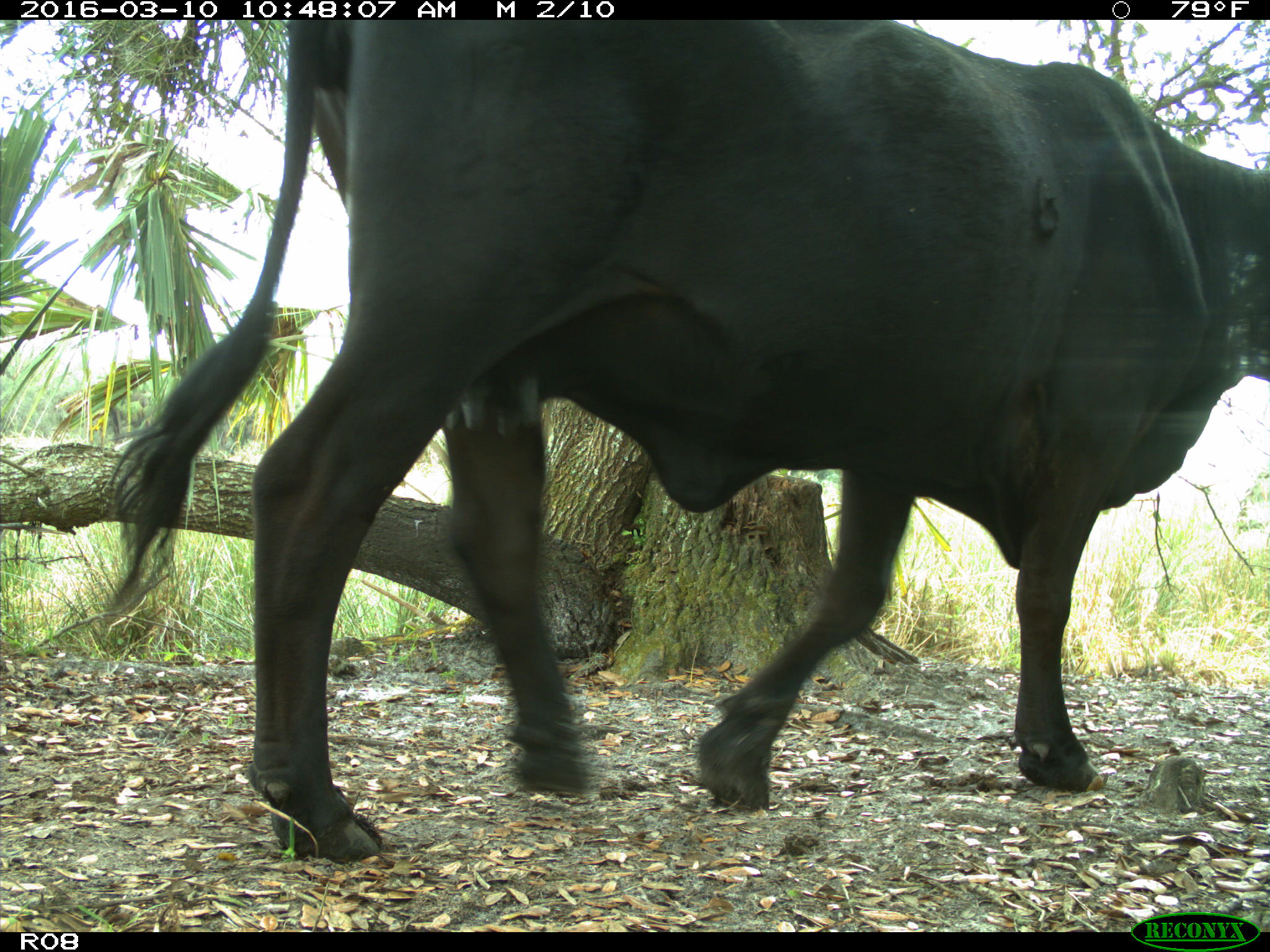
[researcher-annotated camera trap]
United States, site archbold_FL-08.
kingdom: Animalia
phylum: Chordata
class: Mammalia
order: Artiodactyla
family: Bovidae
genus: Bos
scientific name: Bos taurus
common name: domestic cow